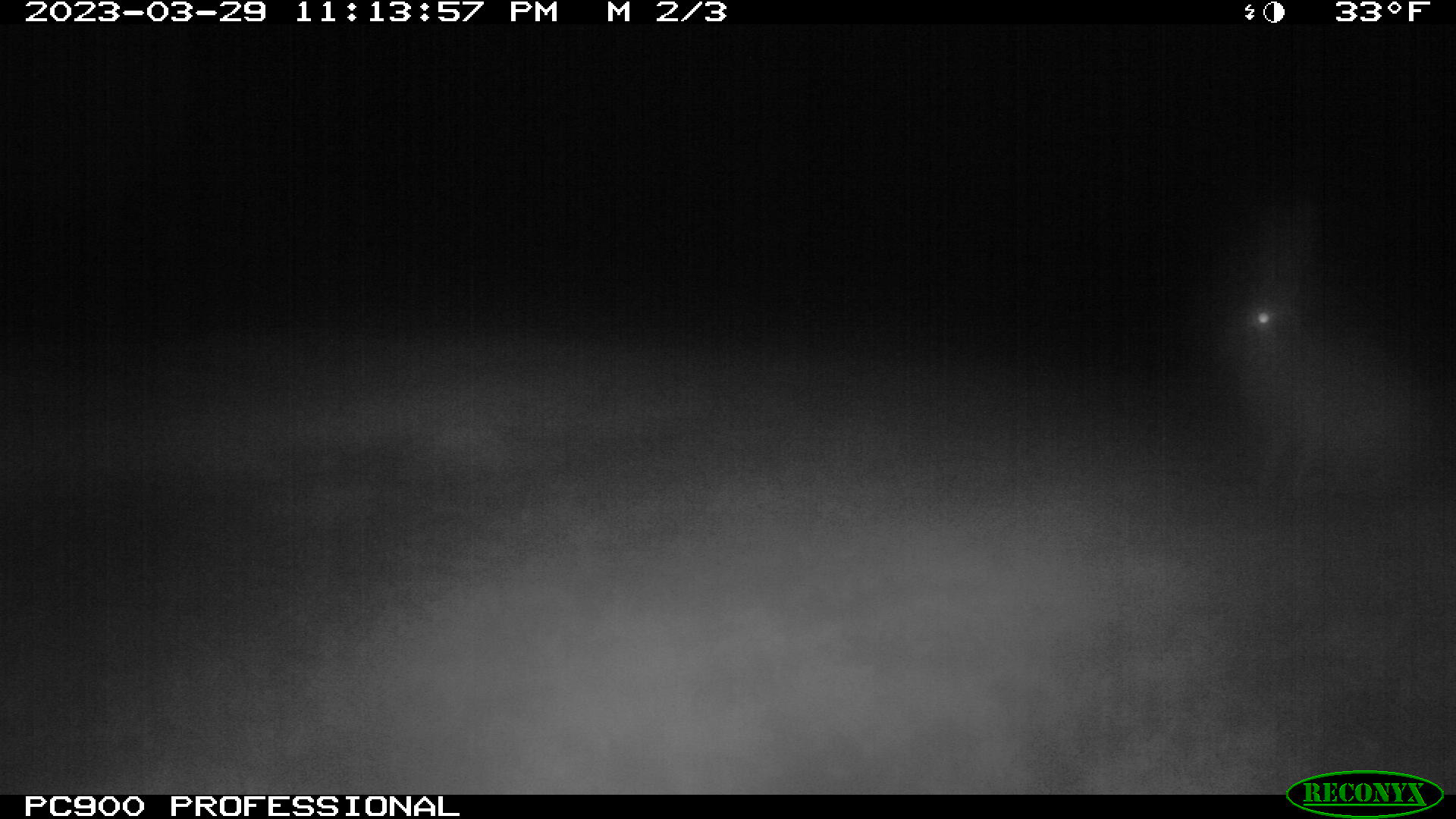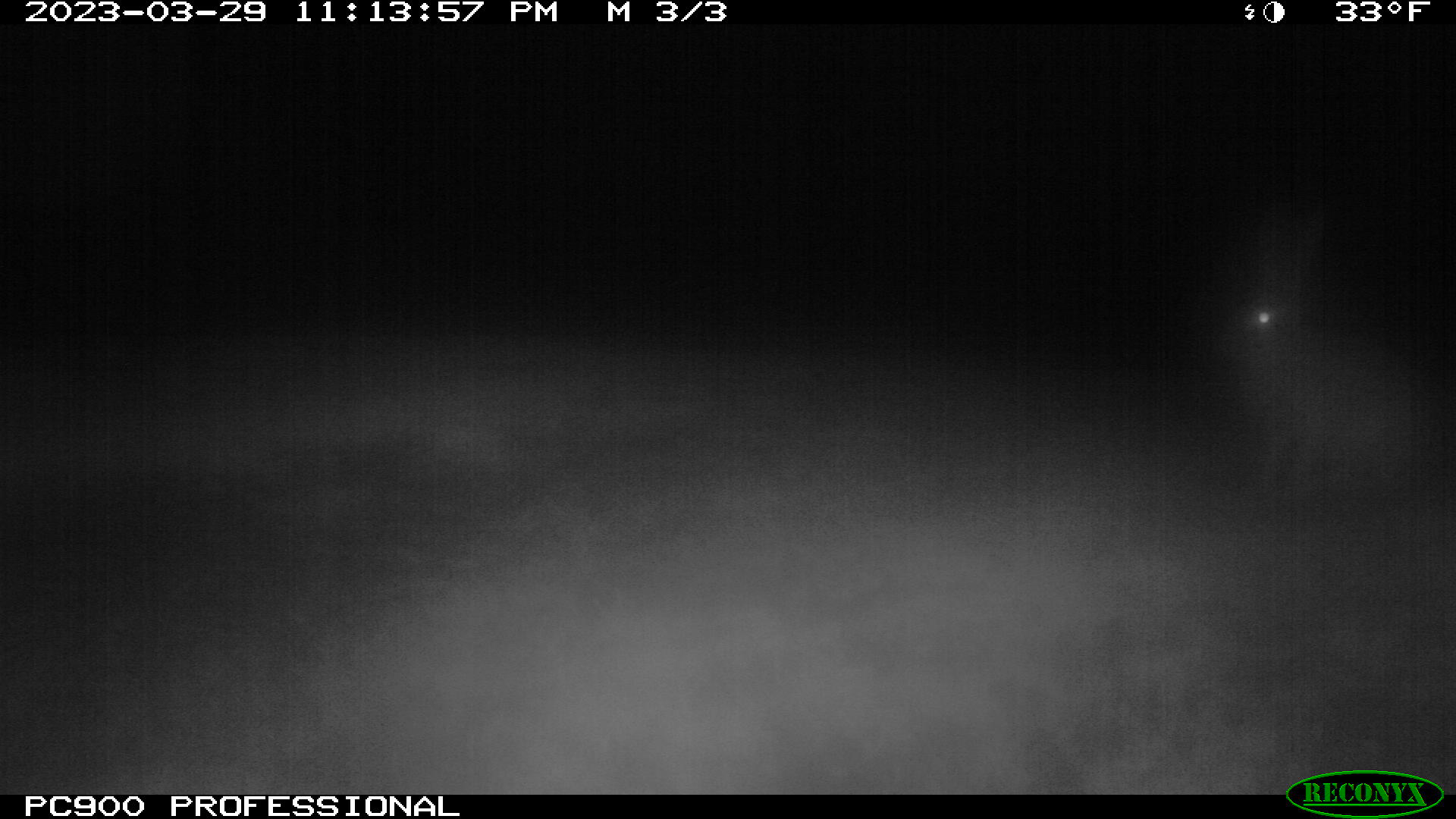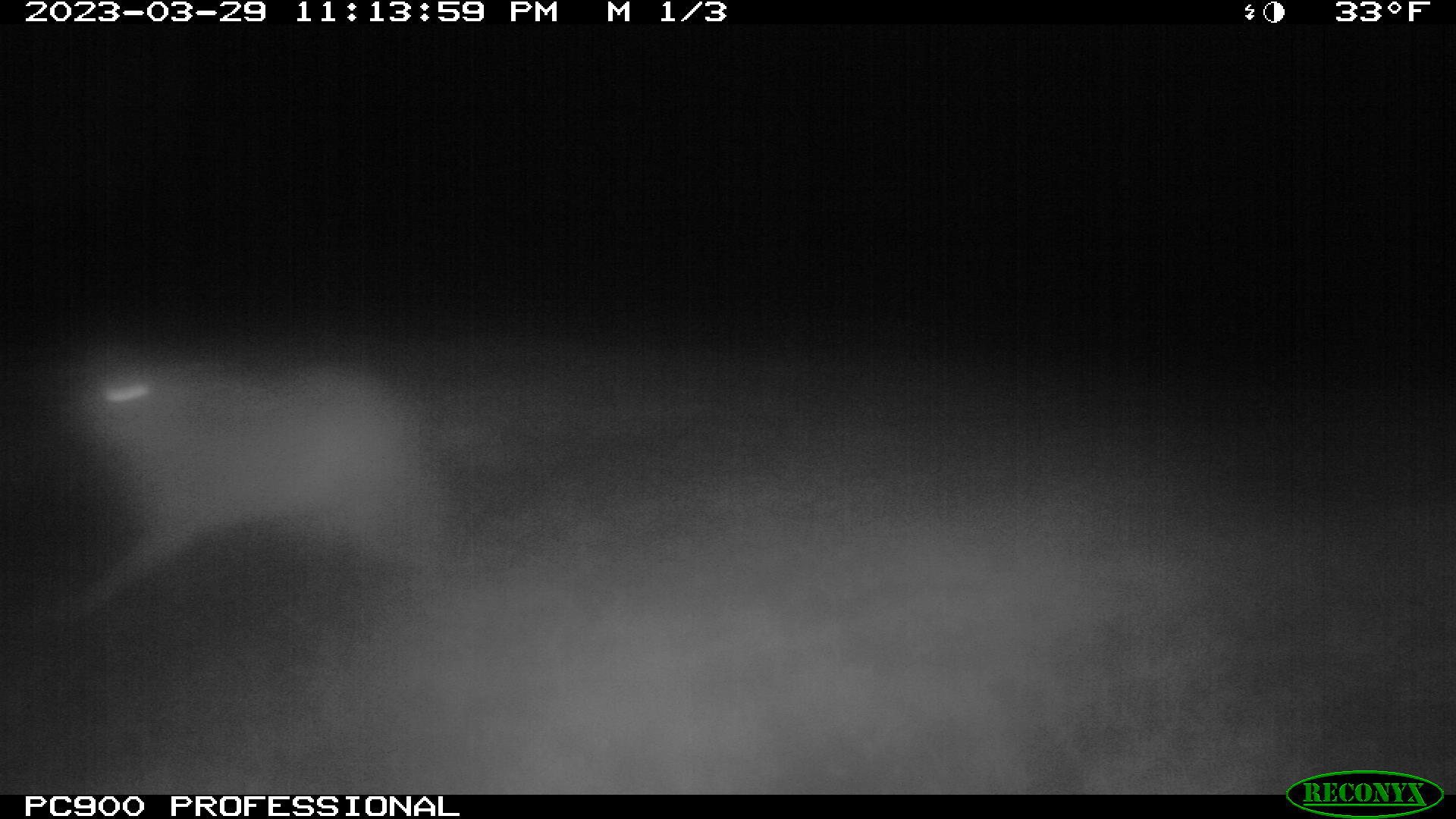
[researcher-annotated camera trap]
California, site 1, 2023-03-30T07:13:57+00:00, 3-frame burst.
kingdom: Animalia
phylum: Chordata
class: Mammalia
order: Lagomorpha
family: Leporidae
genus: Lepus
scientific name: Lepus californicus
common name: black-tailed jackrabbit